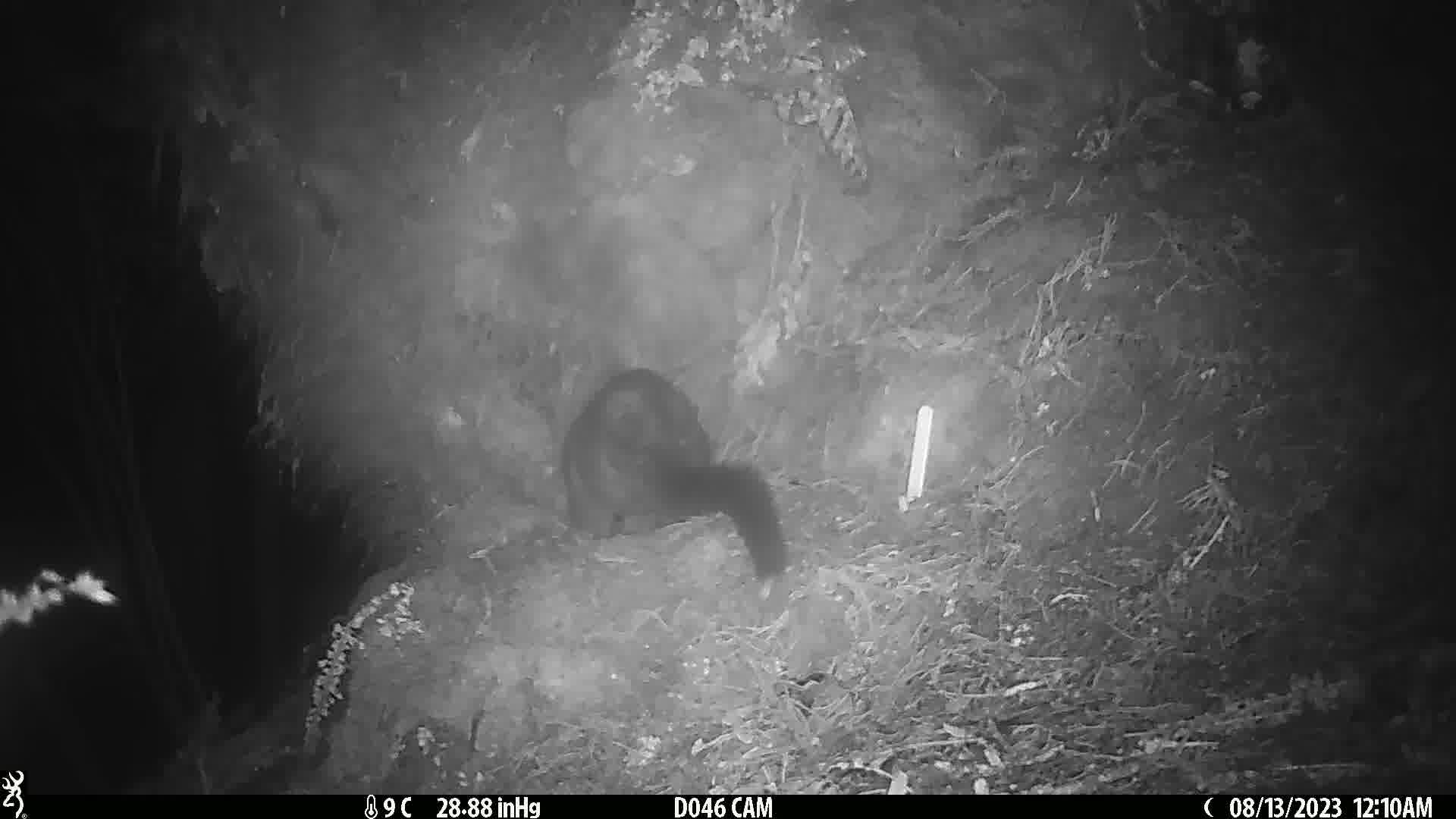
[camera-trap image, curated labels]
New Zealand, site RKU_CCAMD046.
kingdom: Animalia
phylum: Chordata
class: Mammalia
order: Diprotodontia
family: Phalangeridae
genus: Trichosurus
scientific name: Trichosurus vulpecula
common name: common brushtail possum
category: possum